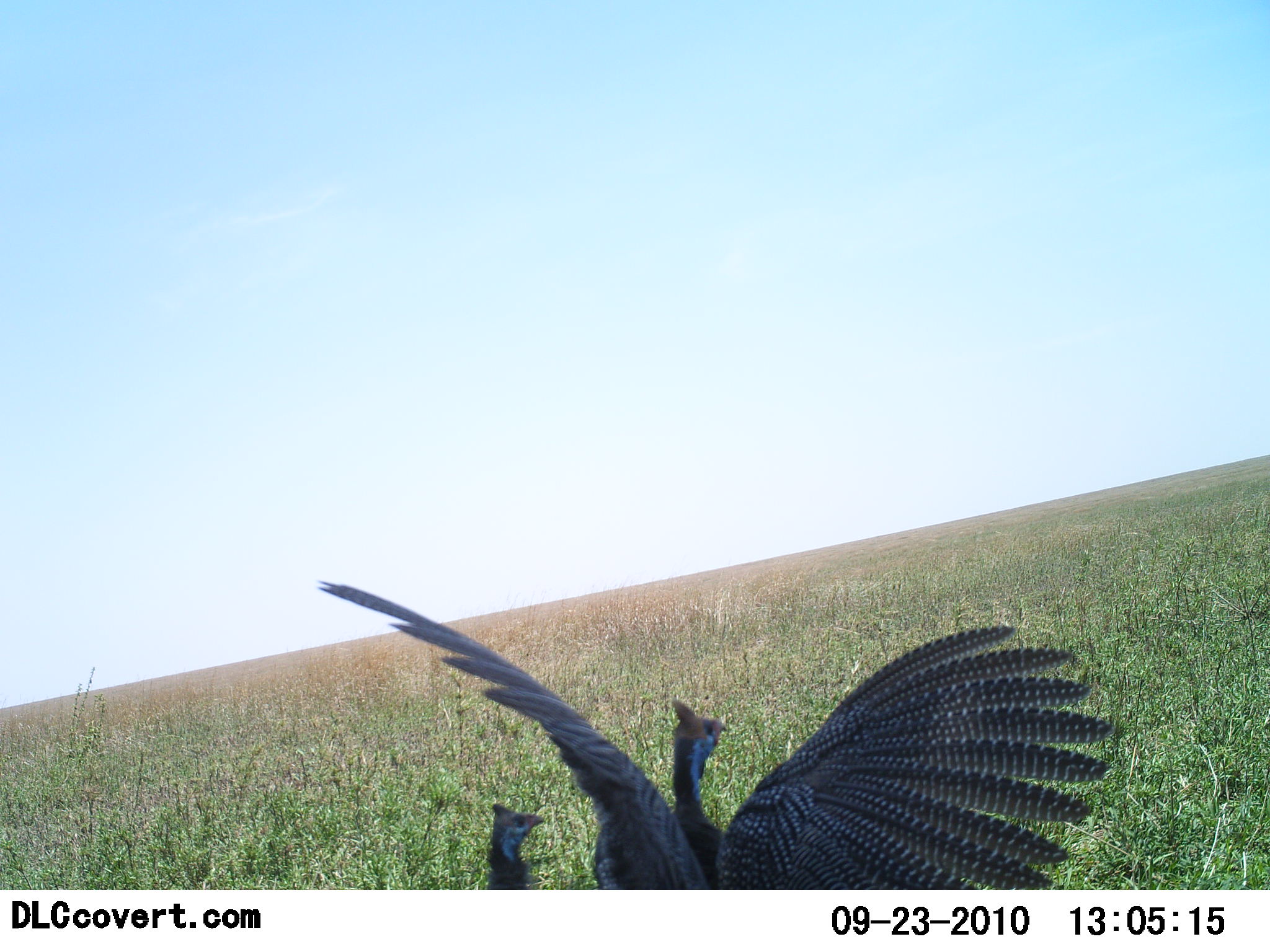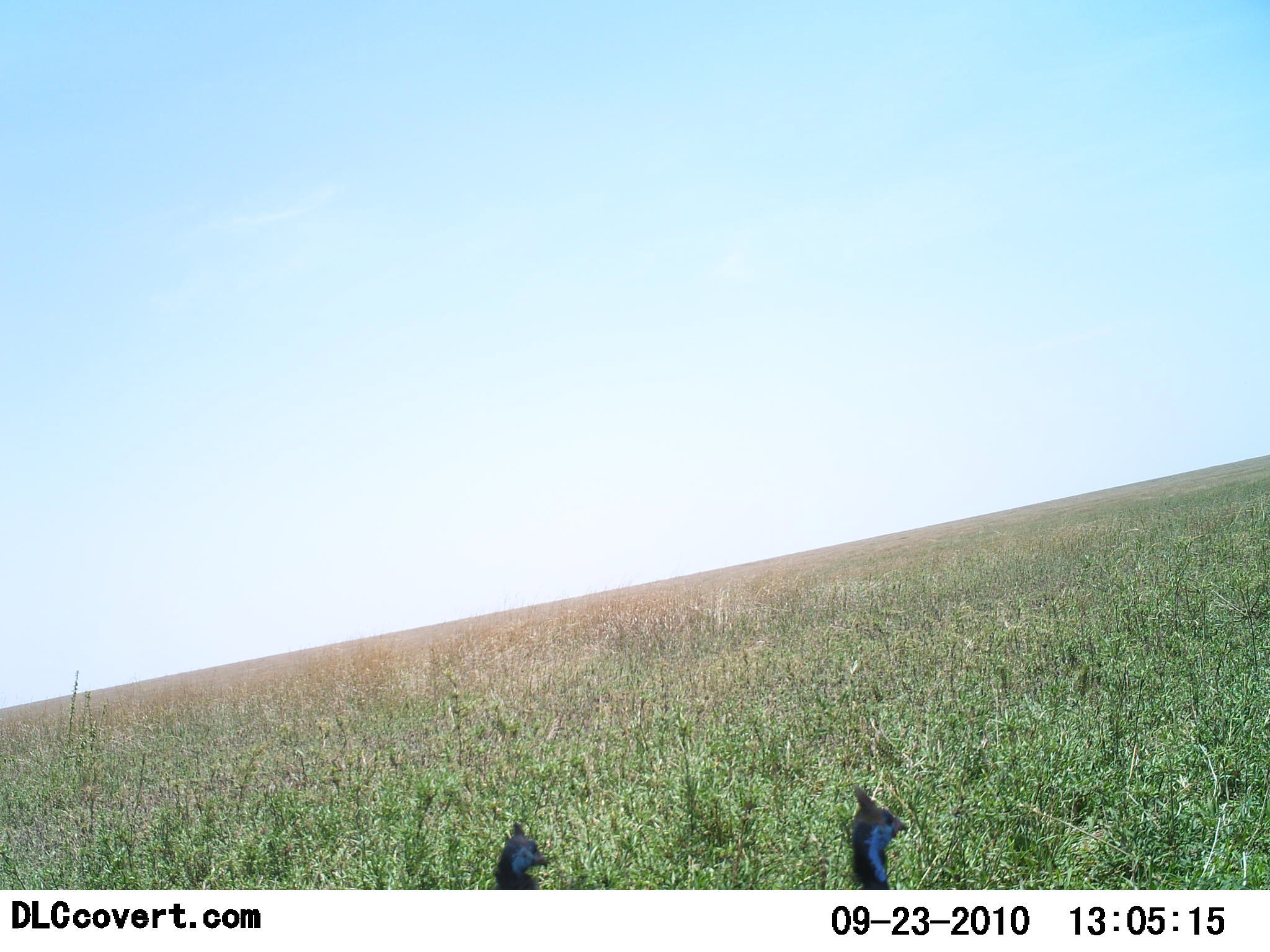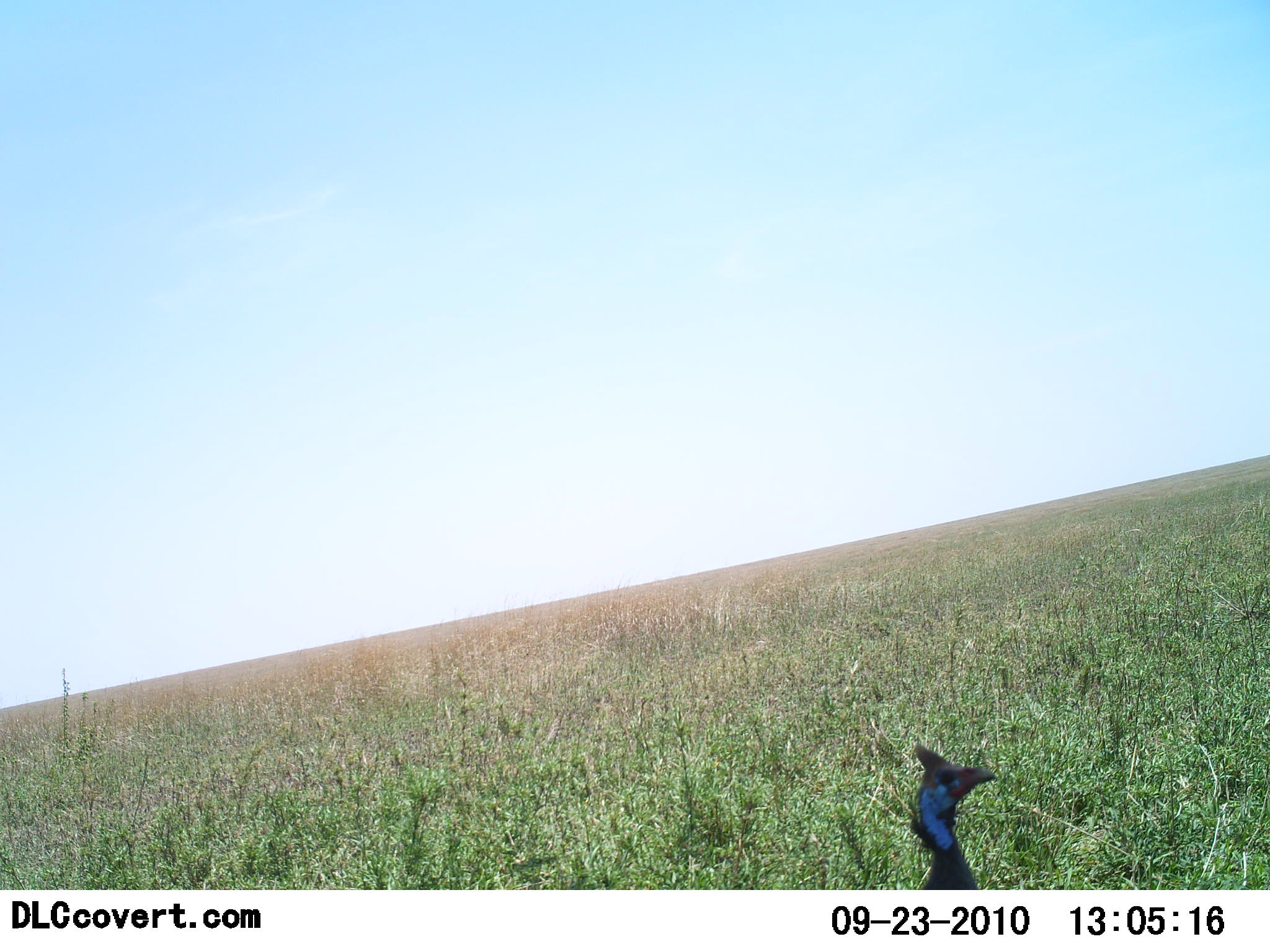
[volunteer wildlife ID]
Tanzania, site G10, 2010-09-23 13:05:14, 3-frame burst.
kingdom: Animalia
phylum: Chordata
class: Aves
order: Galliformes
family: Numididae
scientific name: Numididae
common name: guinea fowl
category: guineafowl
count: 2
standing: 38%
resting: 0%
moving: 81%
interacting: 6%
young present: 0%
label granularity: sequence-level